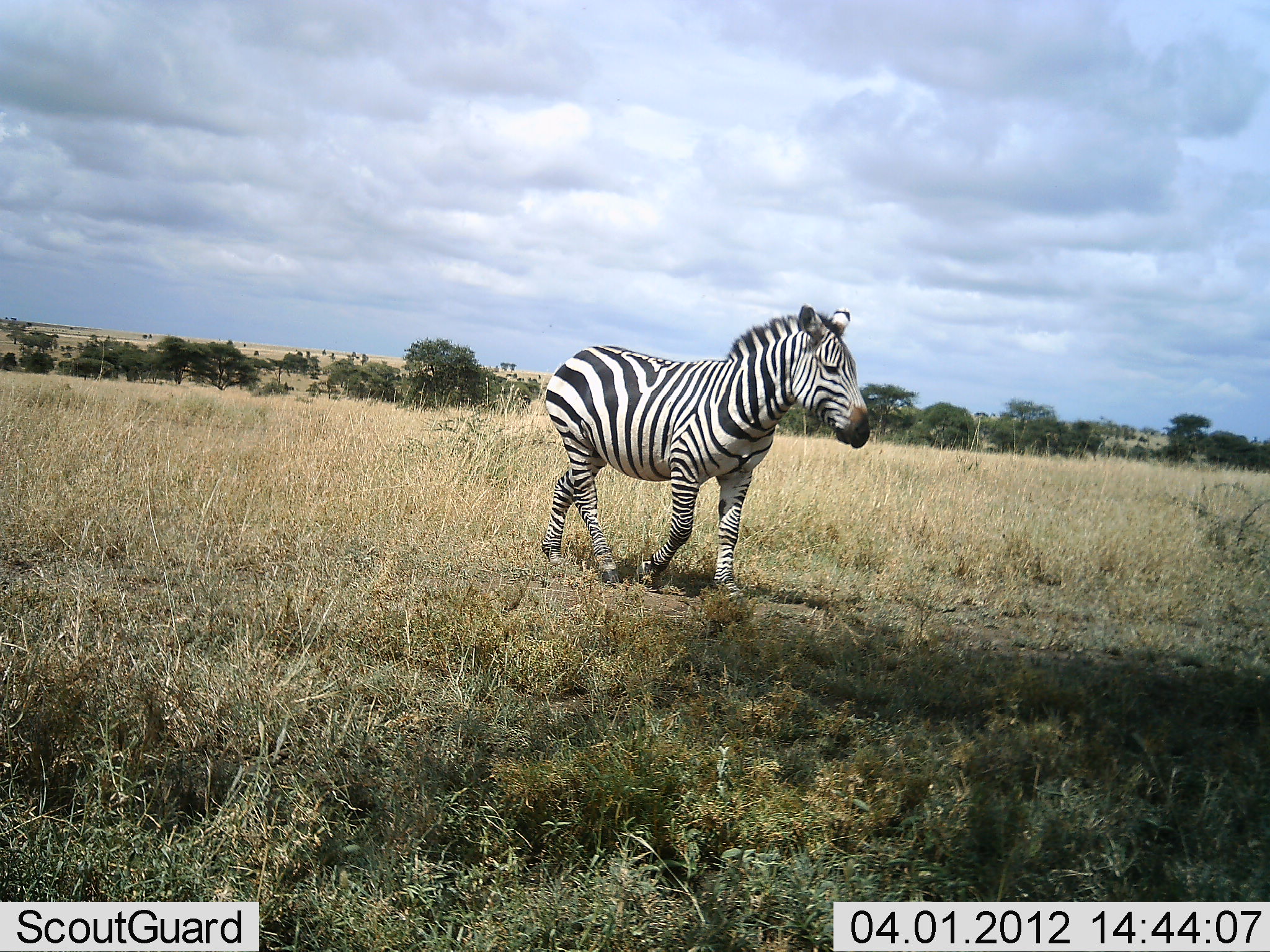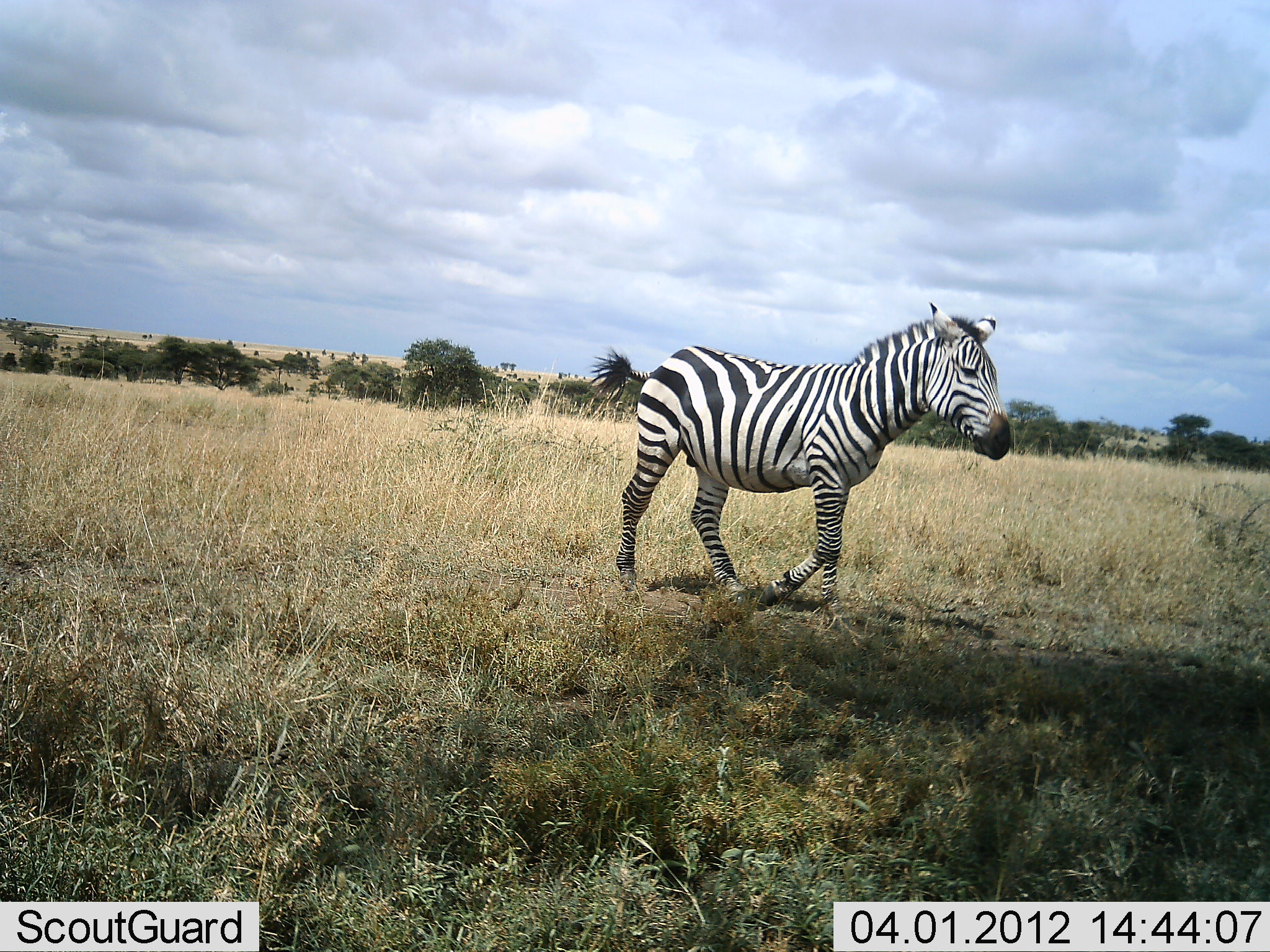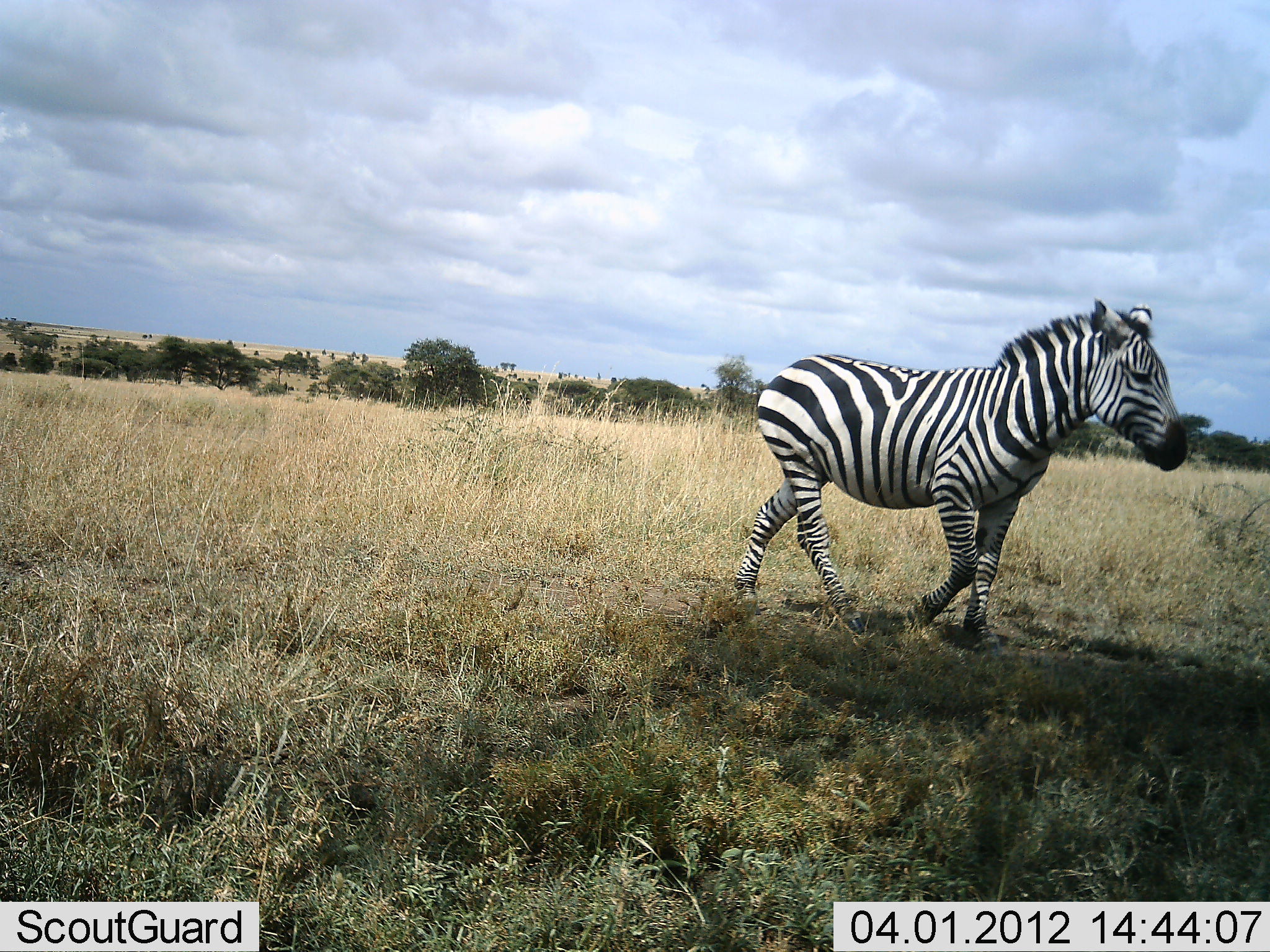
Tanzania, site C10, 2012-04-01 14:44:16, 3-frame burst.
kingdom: Animalia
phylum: Chordata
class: Mammalia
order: Perissodactyla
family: Equidae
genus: Equus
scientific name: Equus quagga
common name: plains zebra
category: zebra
Zebra (plains zebra) (Equus quagga), count 1. Behavior (volunteer vote fractions): standing 4%, resting 0%, moving 100%, interacting 0%. Young present (vote fraction): 0%. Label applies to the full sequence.